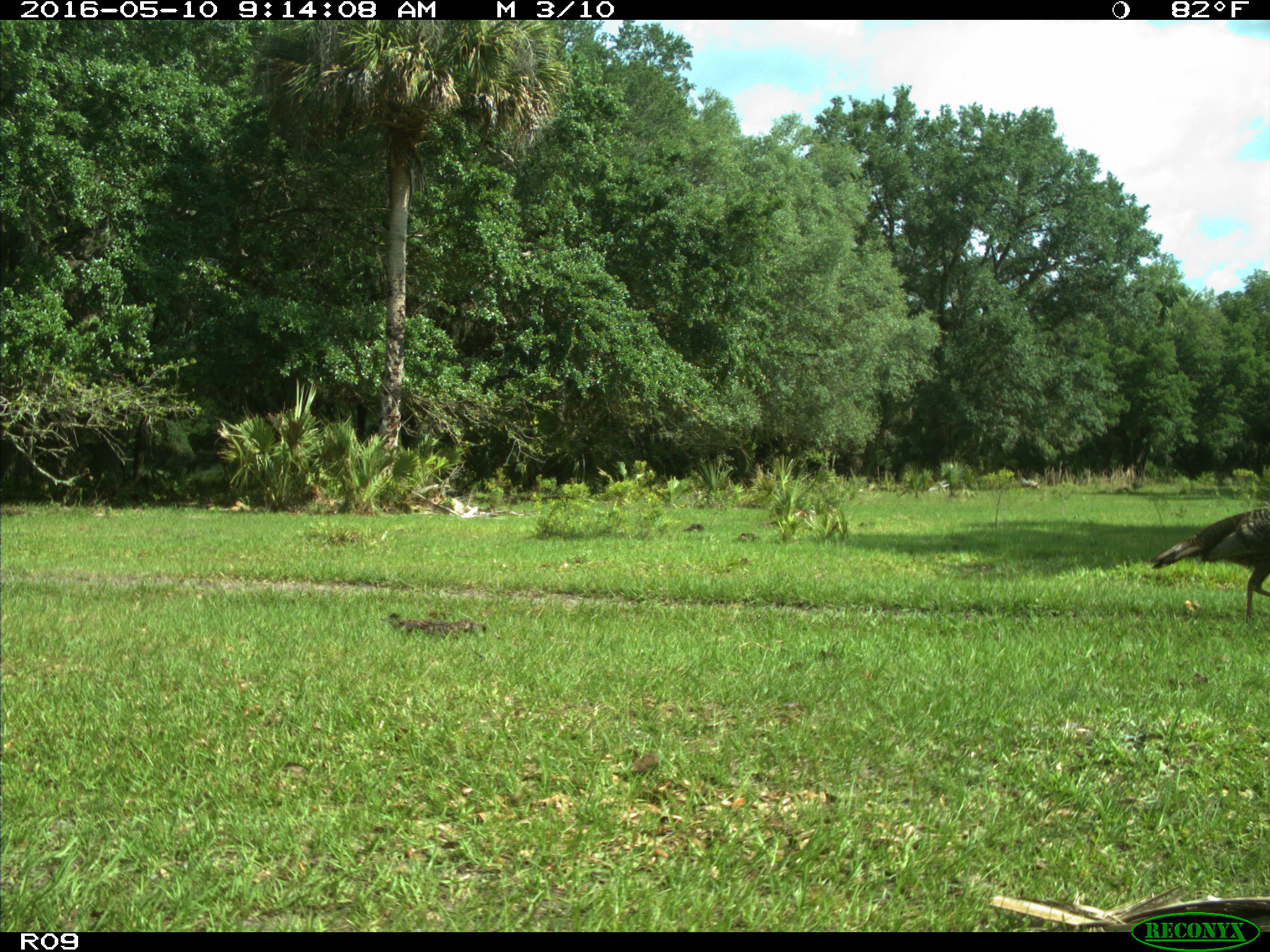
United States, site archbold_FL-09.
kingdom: Animalia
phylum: Chordata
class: Aves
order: Galliformes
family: Phasianidae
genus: Meleagris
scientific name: Meleagris gallopavo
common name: wild turkey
Meleagris gallopavo (wild turkey).